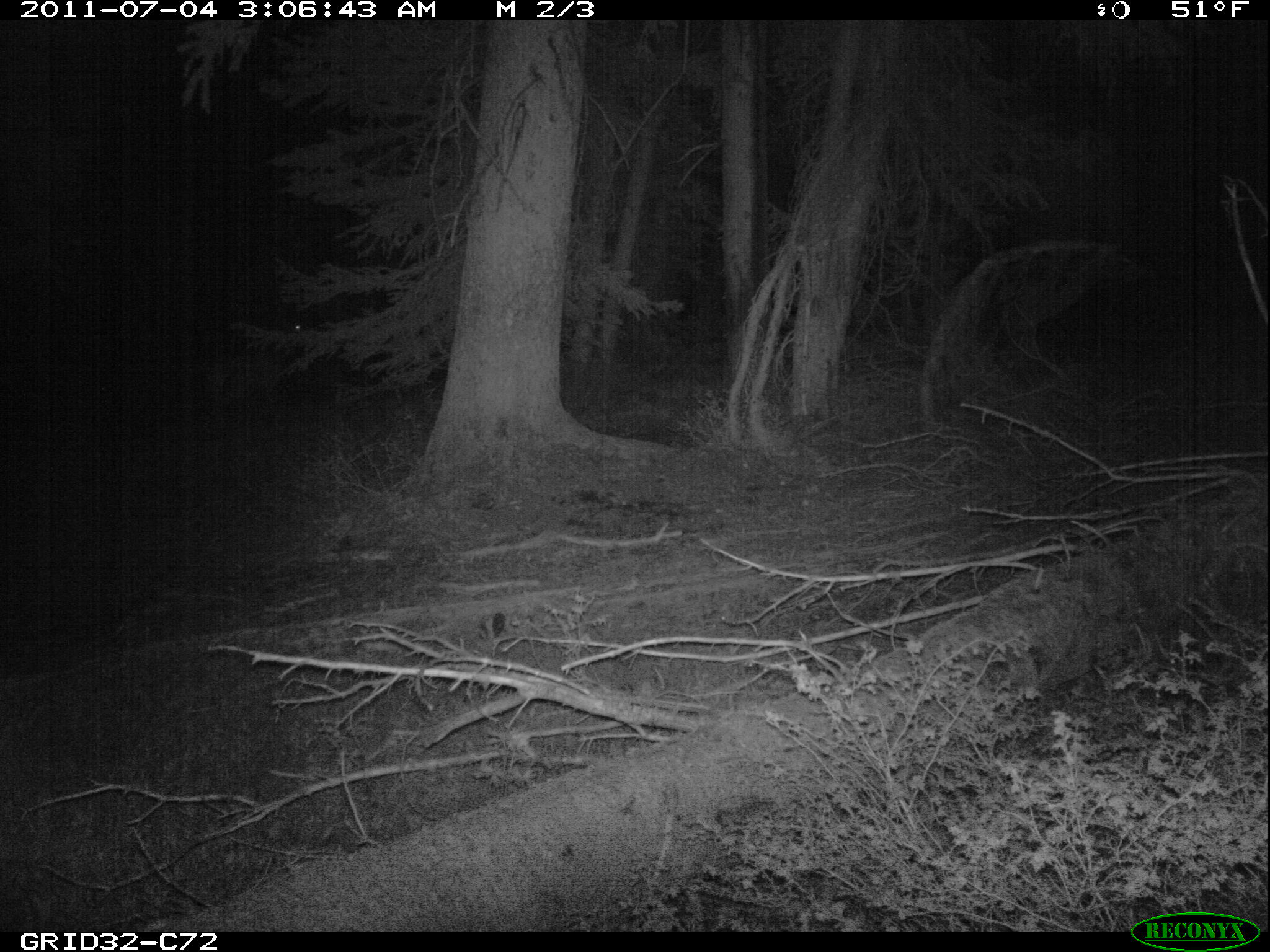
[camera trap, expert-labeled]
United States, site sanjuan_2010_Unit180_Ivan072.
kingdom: Animalia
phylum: Chordata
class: Mammalia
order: Artiodactyla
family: Cervidae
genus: Cervus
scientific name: Cervus elaphus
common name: red deer